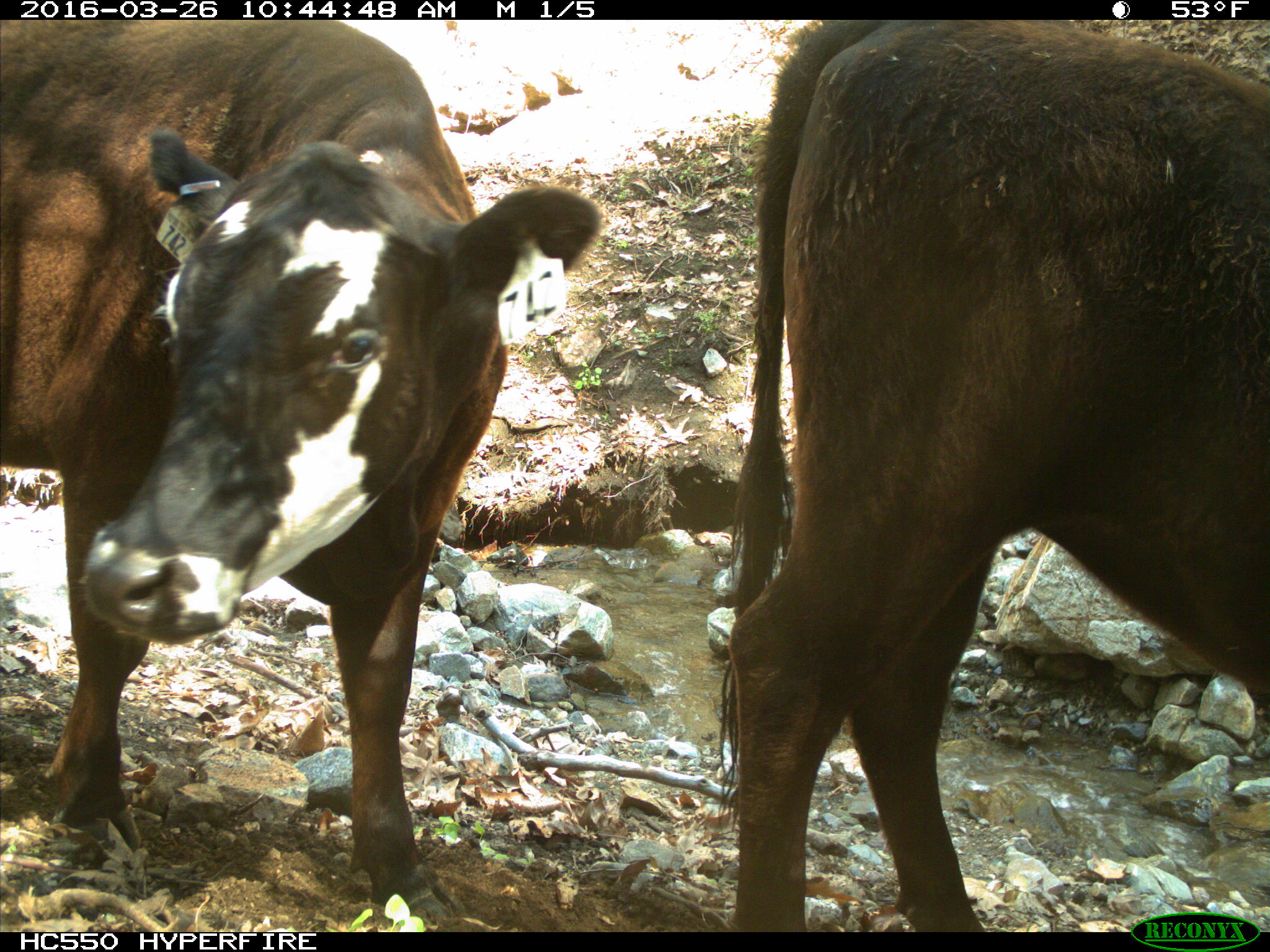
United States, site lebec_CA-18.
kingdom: Animalia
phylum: Chordata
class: Mammalia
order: Artiodactyla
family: Bovidae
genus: Bos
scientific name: Bos taurus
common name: domestic cow